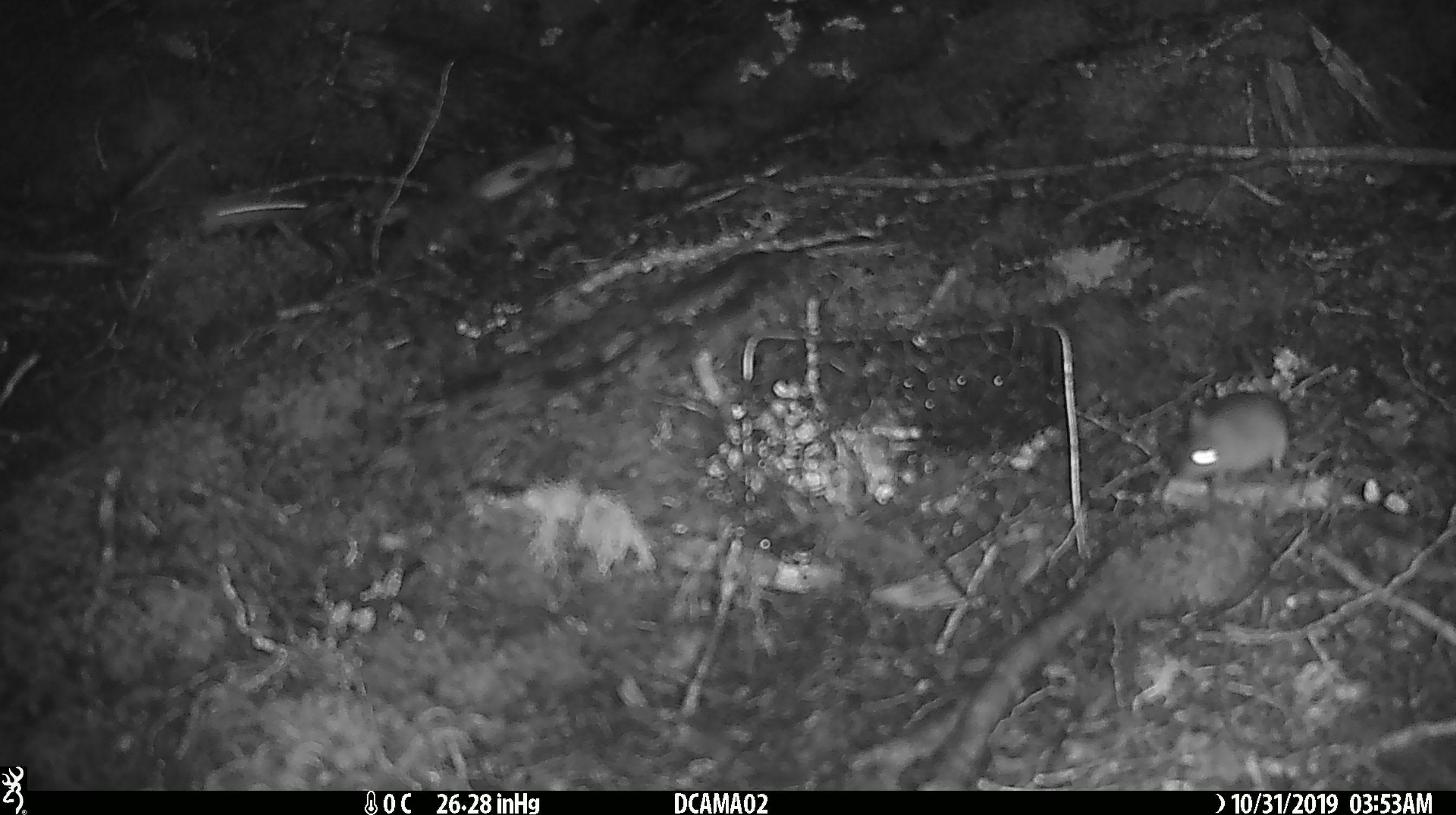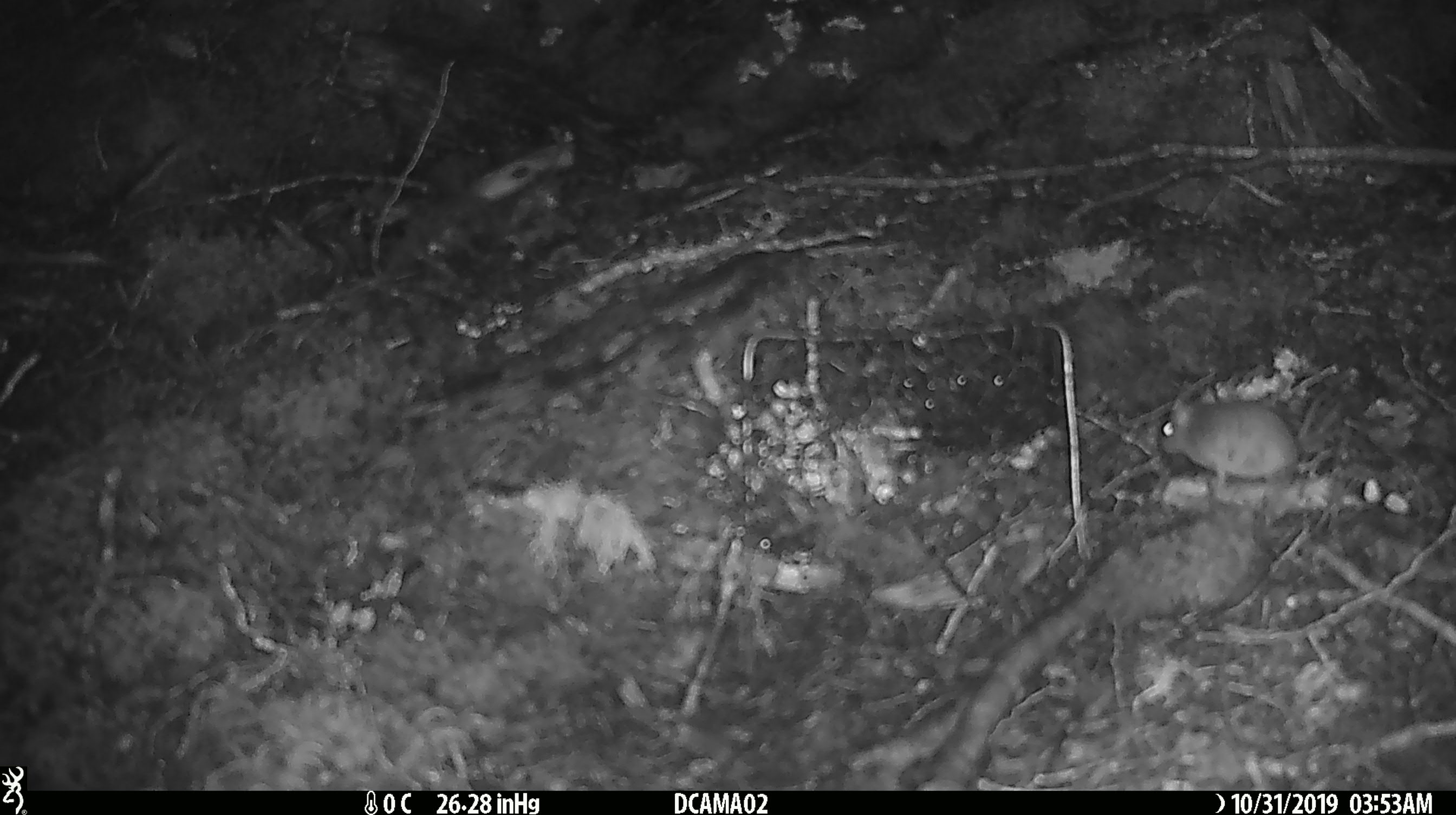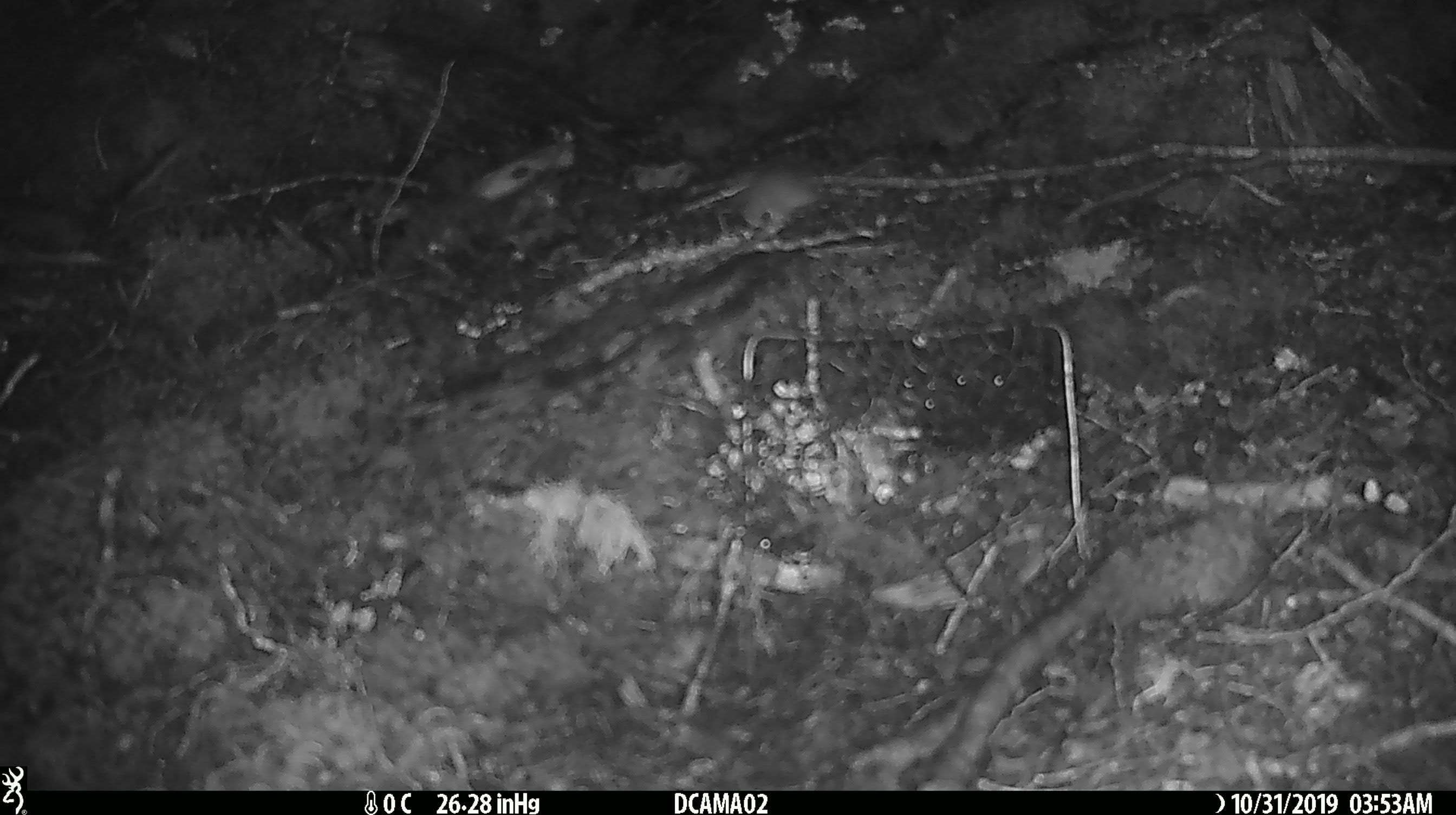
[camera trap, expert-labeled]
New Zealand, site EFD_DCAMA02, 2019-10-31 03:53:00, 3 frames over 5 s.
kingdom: Animalia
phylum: Chordata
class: Mammalia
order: Rodentia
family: Muridae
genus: Mus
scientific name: Mus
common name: mouse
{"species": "mouse (Mus)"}